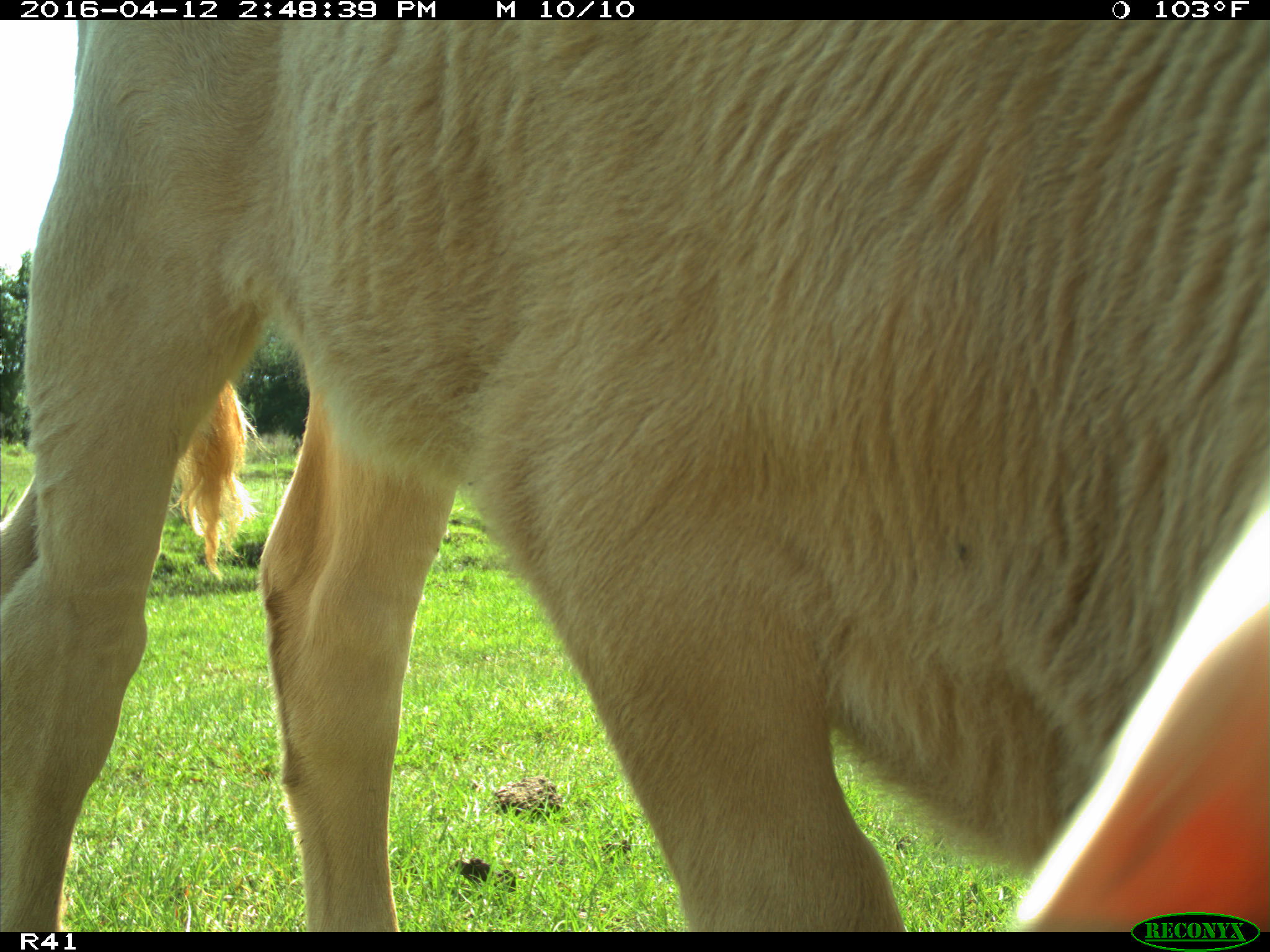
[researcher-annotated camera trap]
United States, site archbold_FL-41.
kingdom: Animalia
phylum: Chordata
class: Mammalia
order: Artiodactyla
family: Bovidae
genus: Bos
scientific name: Bos taurus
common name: domestic cow